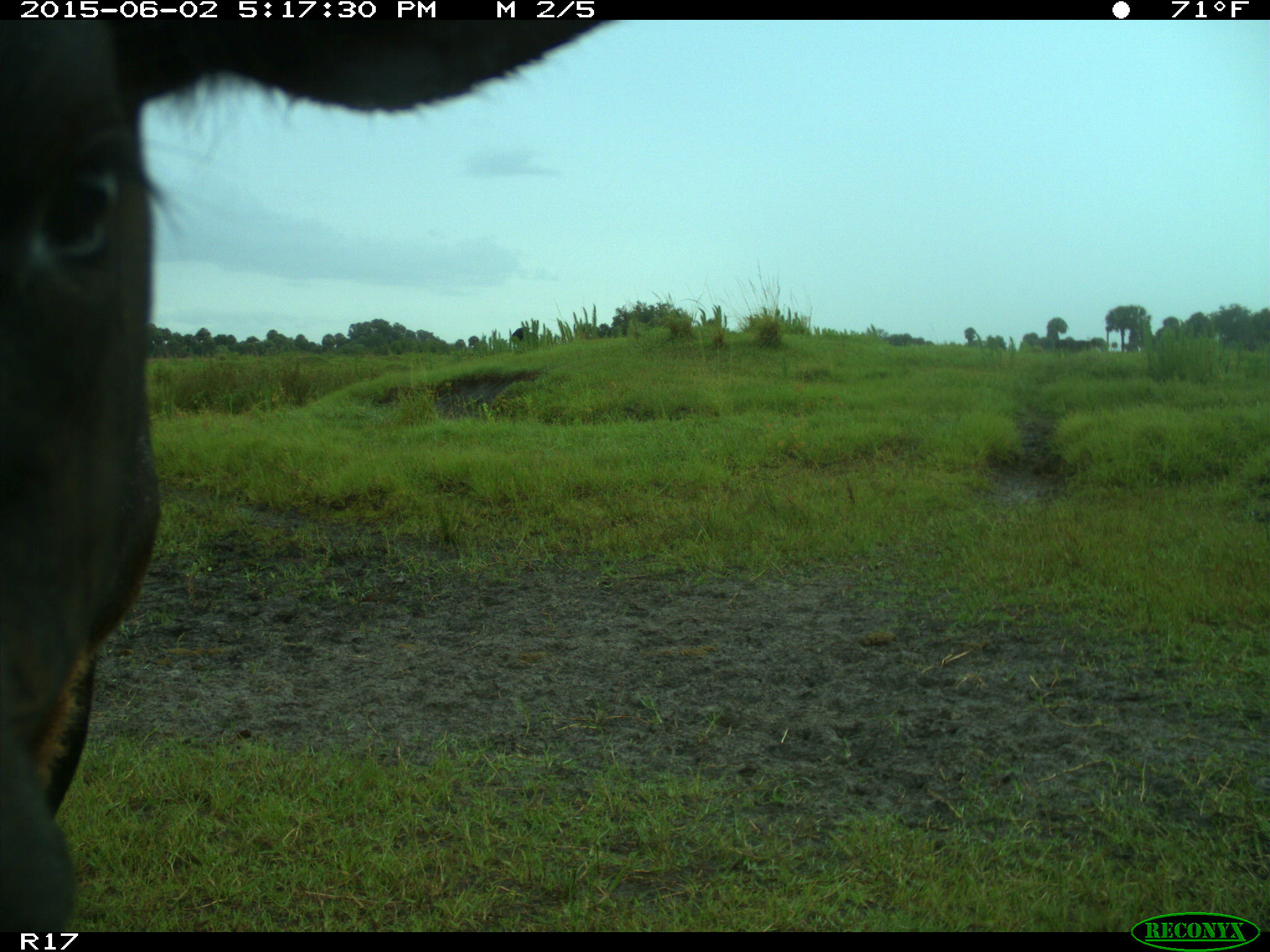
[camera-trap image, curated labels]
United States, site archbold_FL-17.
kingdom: Animalia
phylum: Chordata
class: Mammalia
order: Artiodactyla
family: Bovidae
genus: Bos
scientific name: Bos taurus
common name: domestic cow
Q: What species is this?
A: Bos taurus (domestic cow).